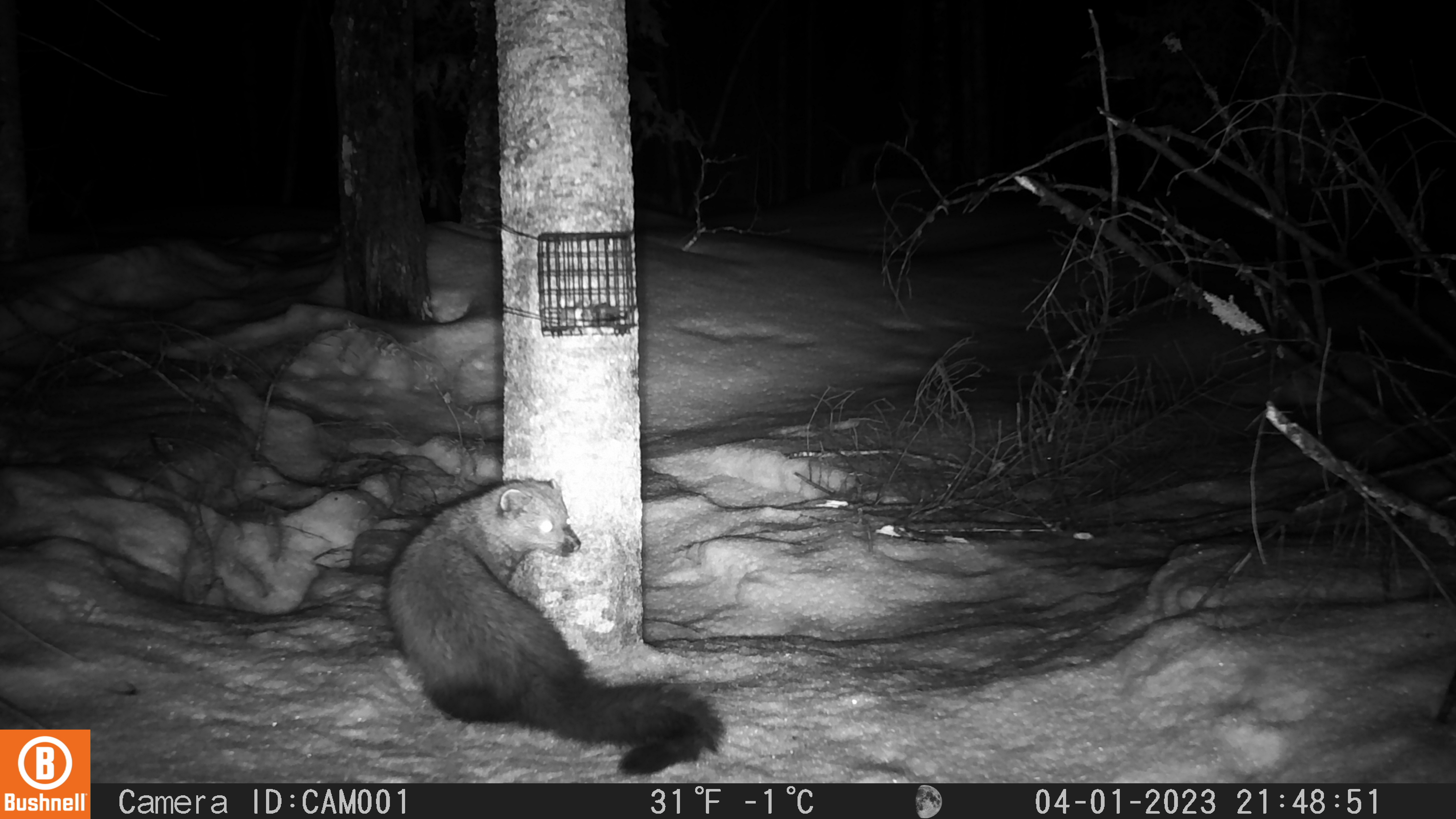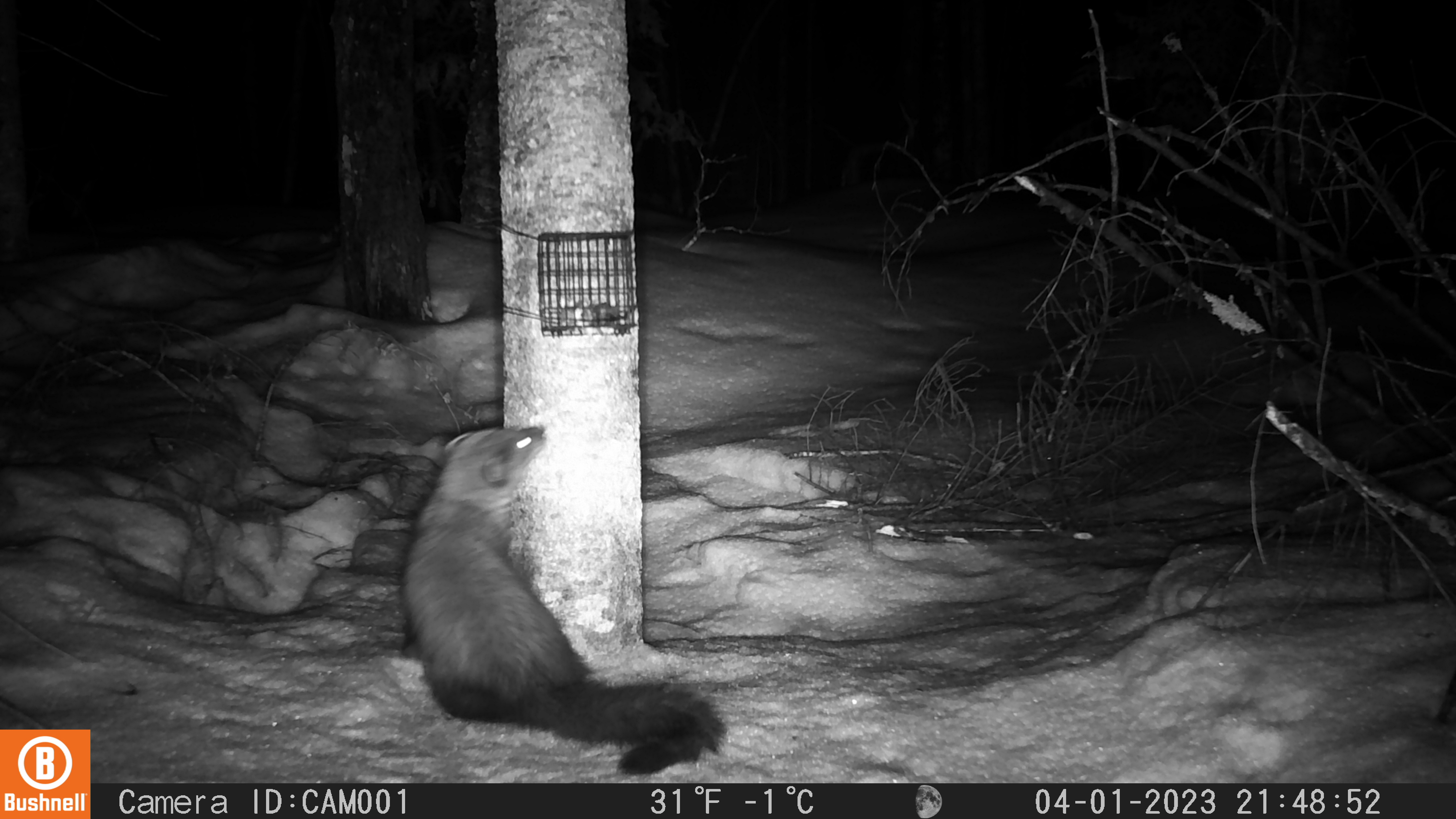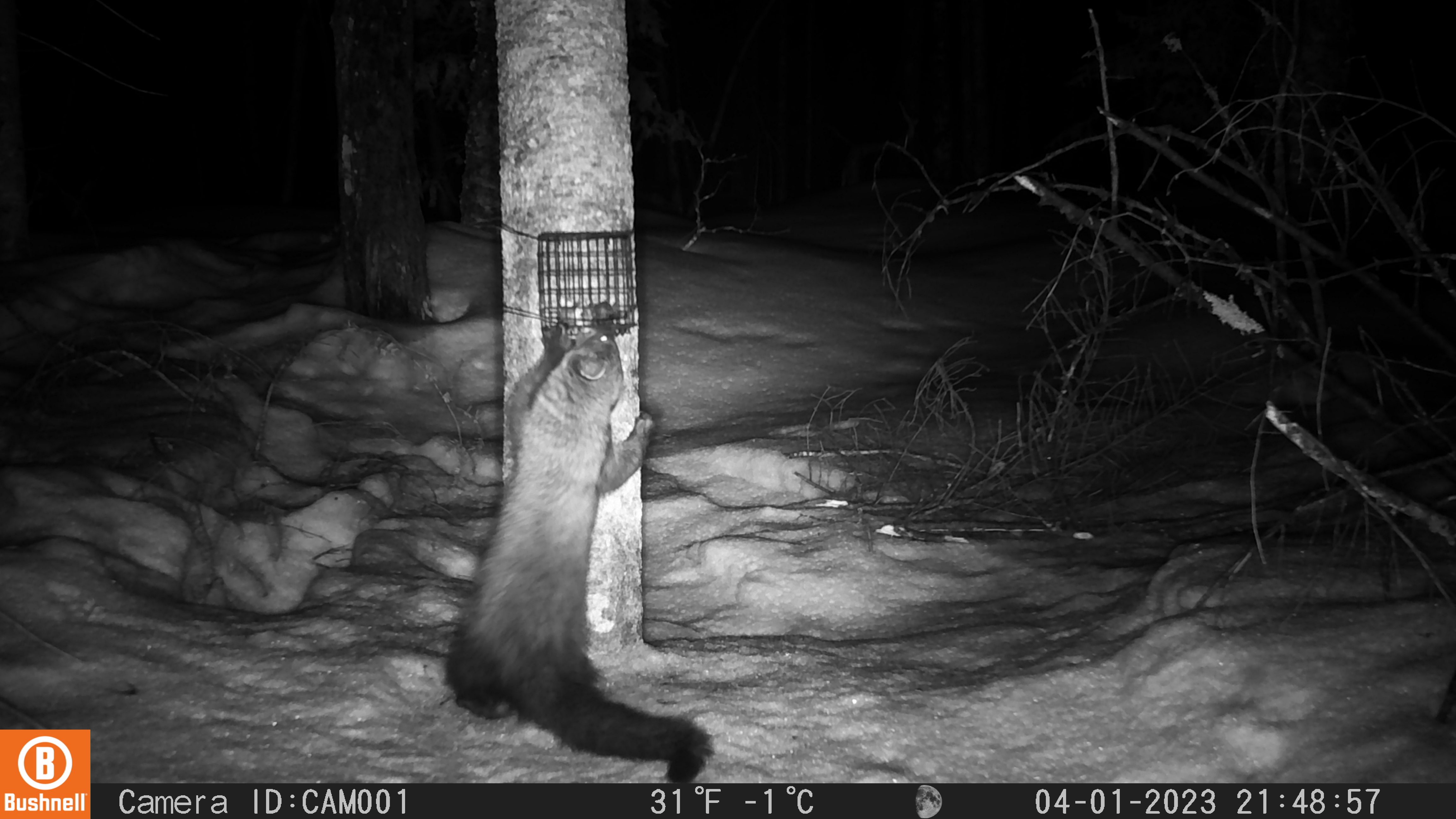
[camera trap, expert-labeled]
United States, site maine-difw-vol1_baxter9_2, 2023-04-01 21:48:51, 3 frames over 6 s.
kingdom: Animalia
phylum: Chordata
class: Mammalia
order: Carnivora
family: Mustelidae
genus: Pekania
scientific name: Pekania pennanti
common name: fisher